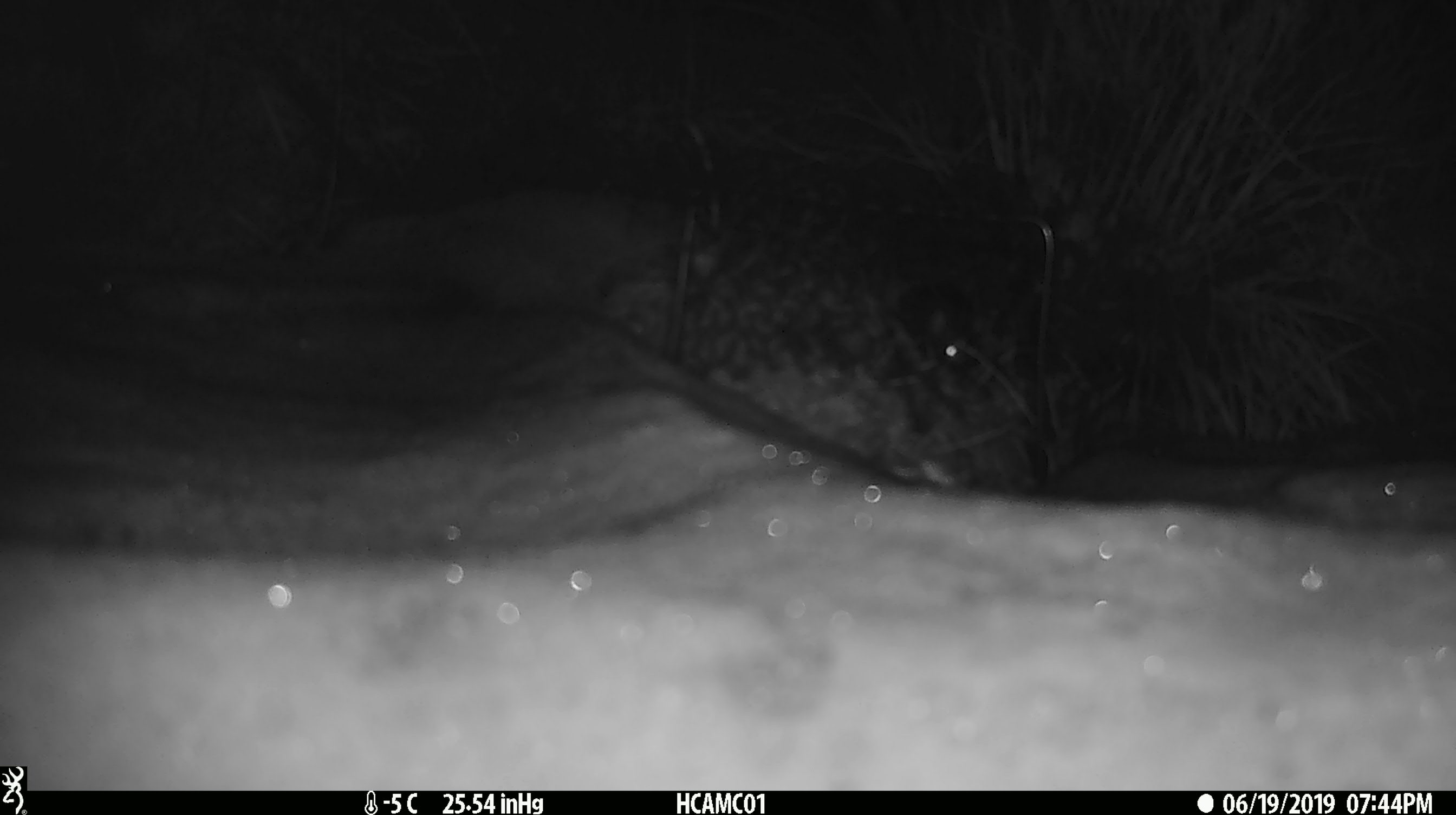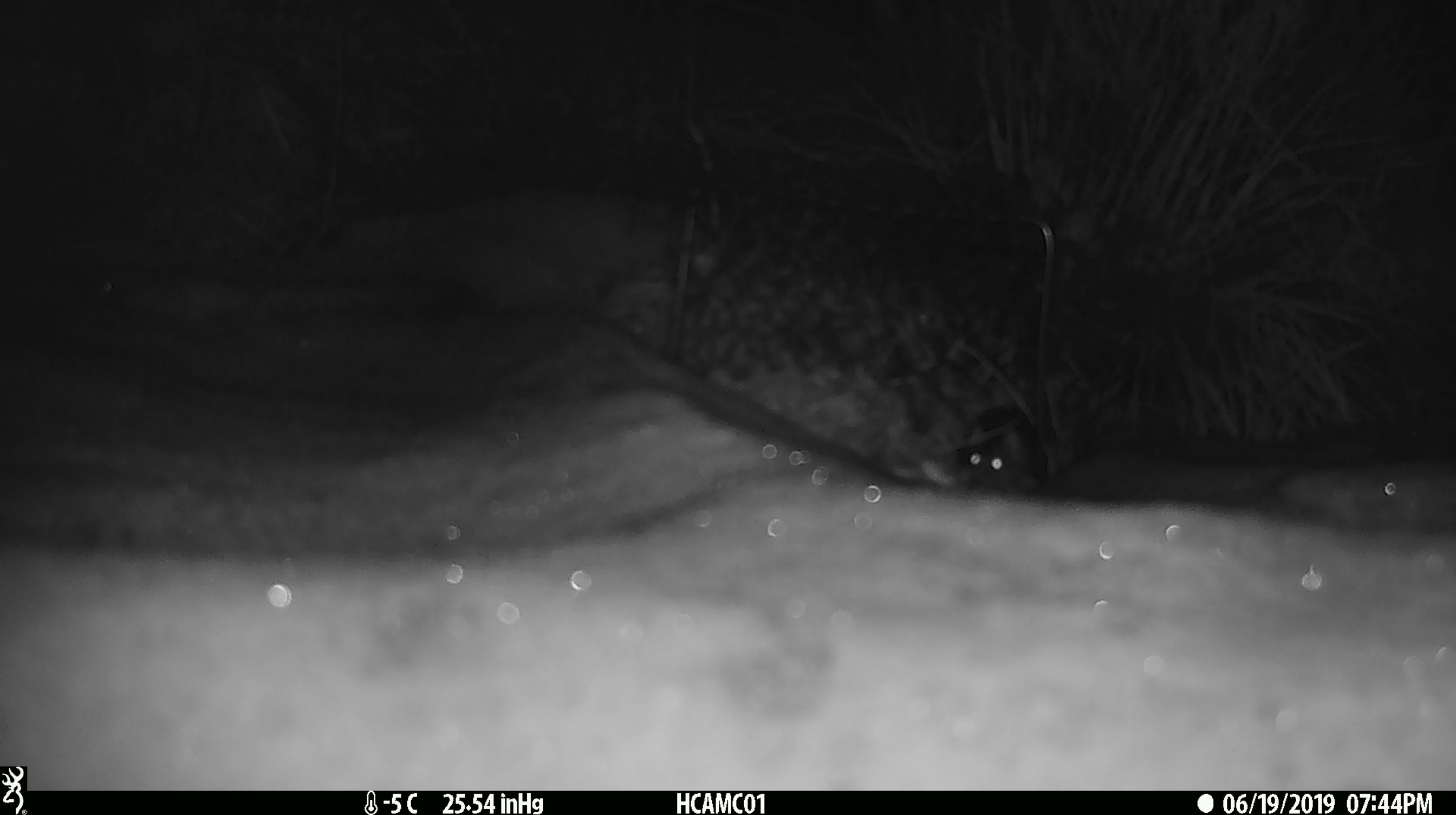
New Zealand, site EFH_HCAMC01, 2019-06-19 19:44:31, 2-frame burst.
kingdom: Animalia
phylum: Chordata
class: Mammalia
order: Rodentia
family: Muridae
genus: Mus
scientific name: Mus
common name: mouse